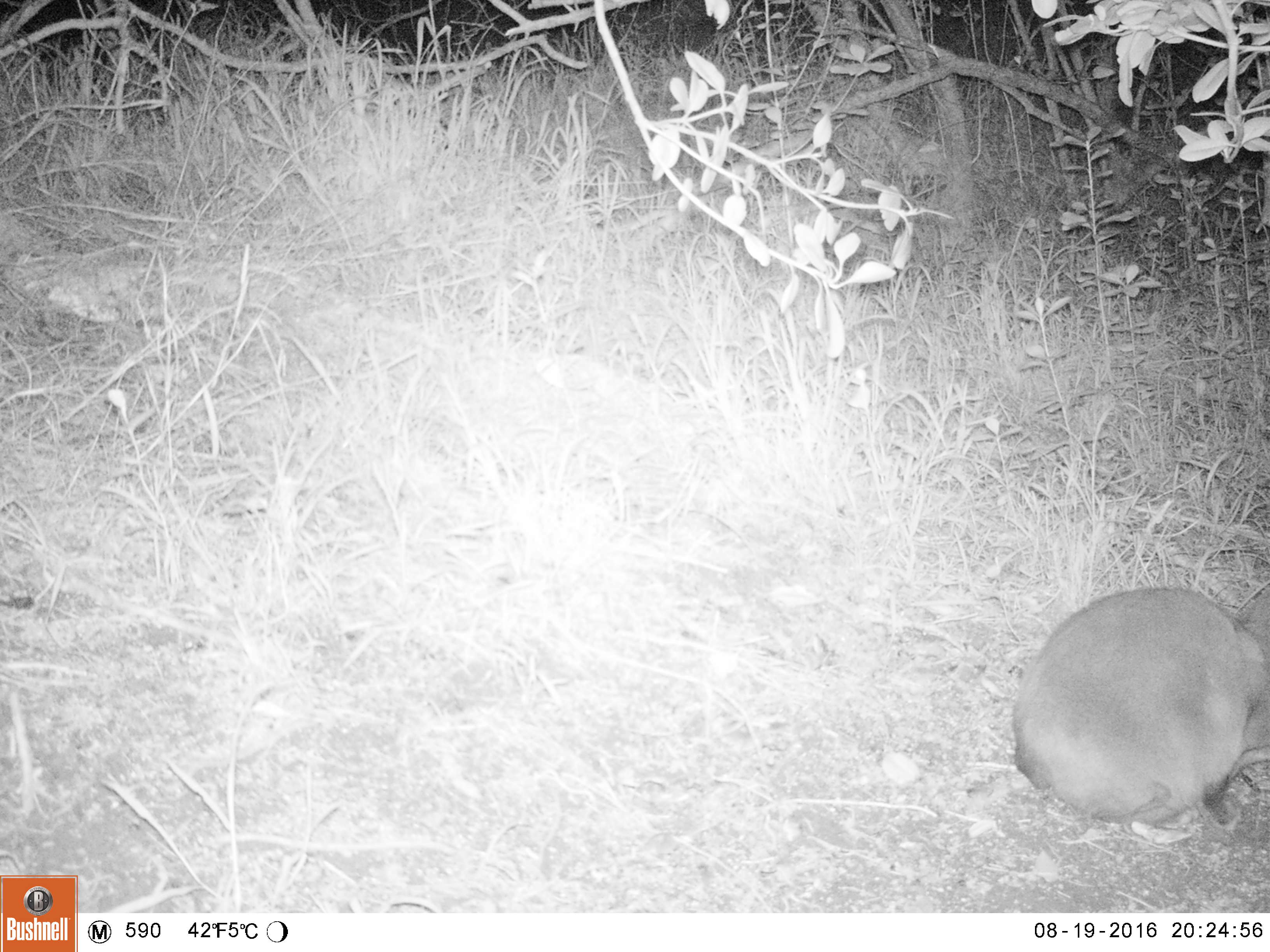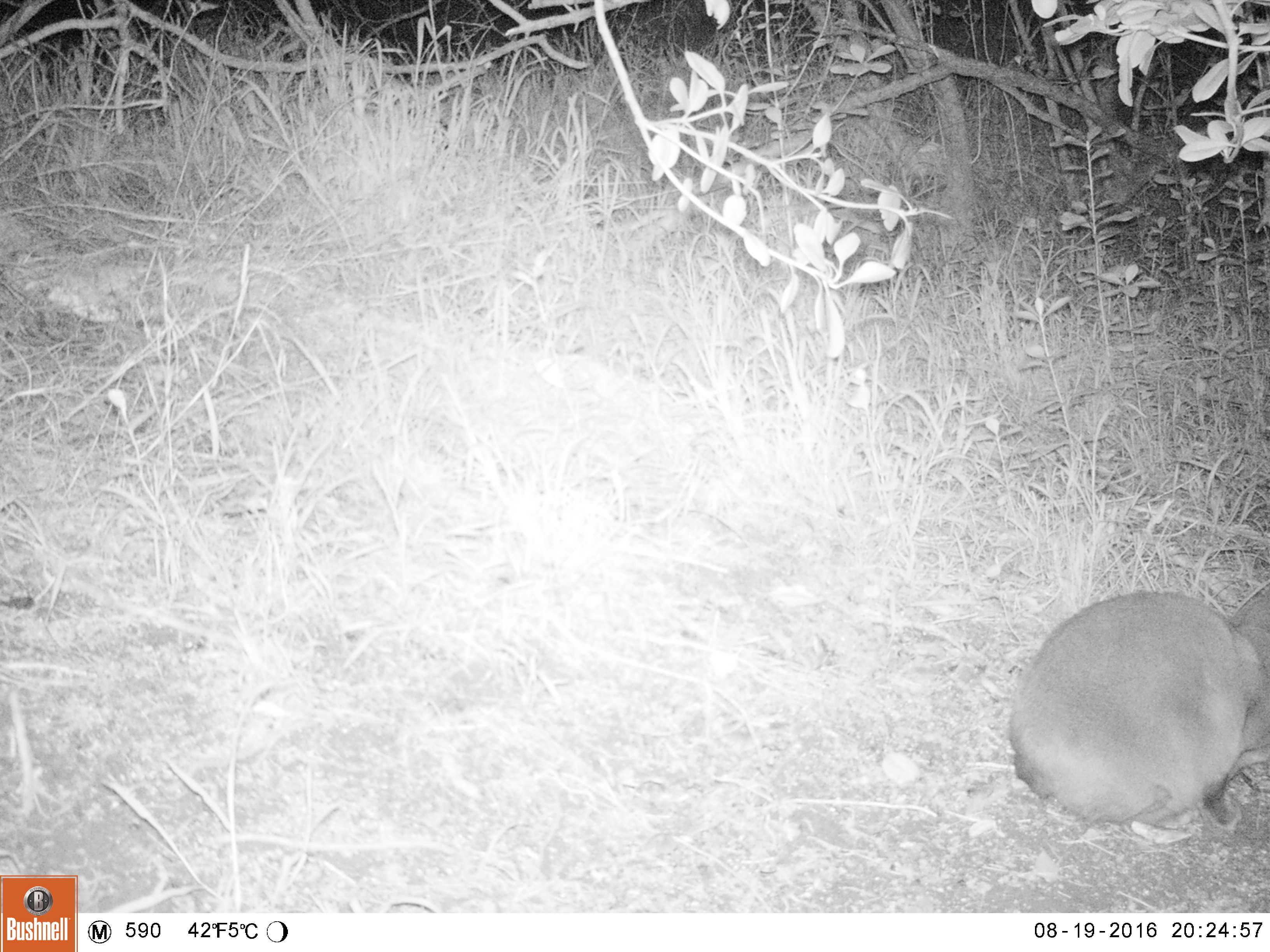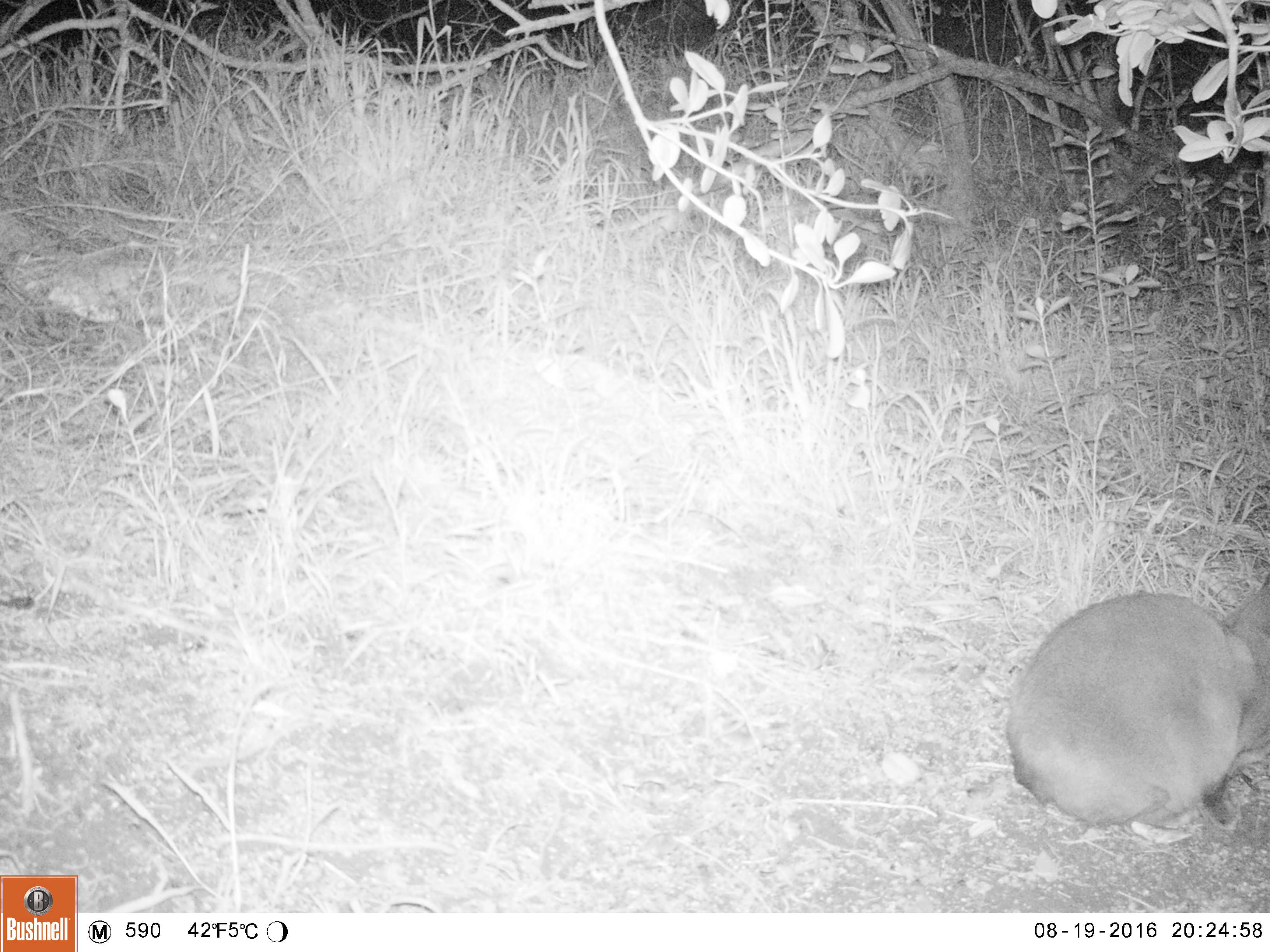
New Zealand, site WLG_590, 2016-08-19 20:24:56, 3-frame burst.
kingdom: Animalia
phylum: Chordata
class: Mammalia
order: Carnivora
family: Felidae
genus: Felis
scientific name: Felis catus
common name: domestic cat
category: cat